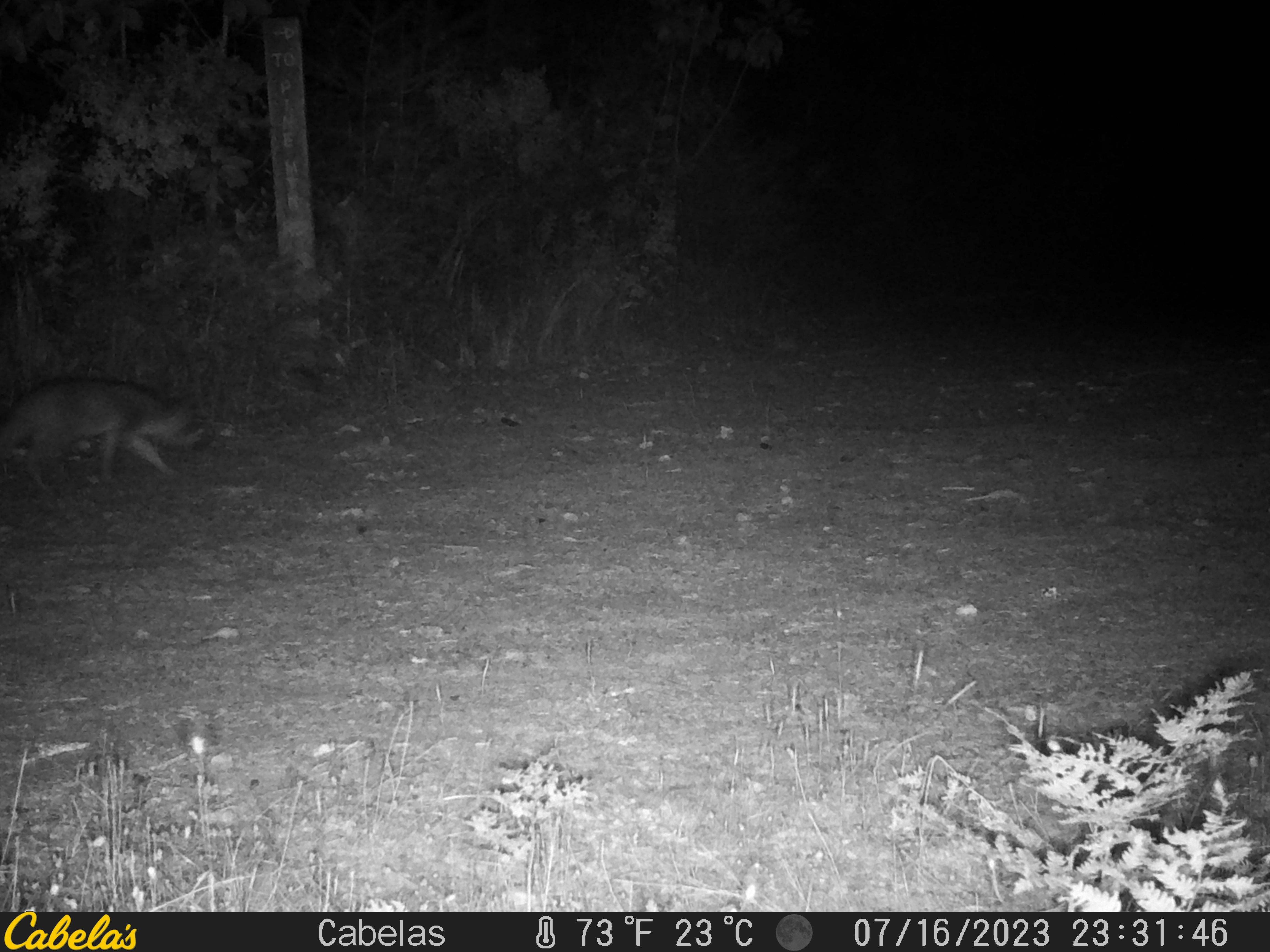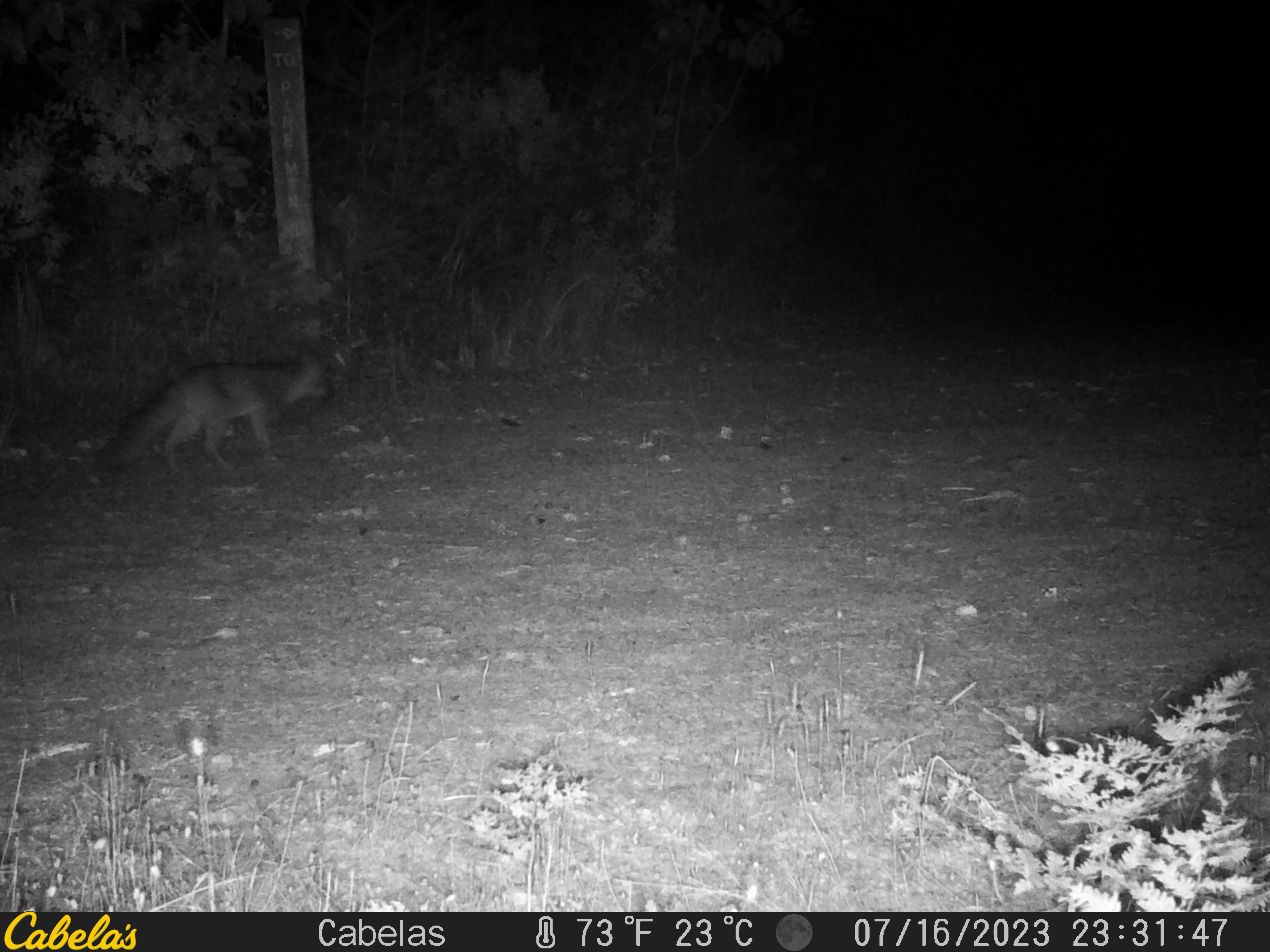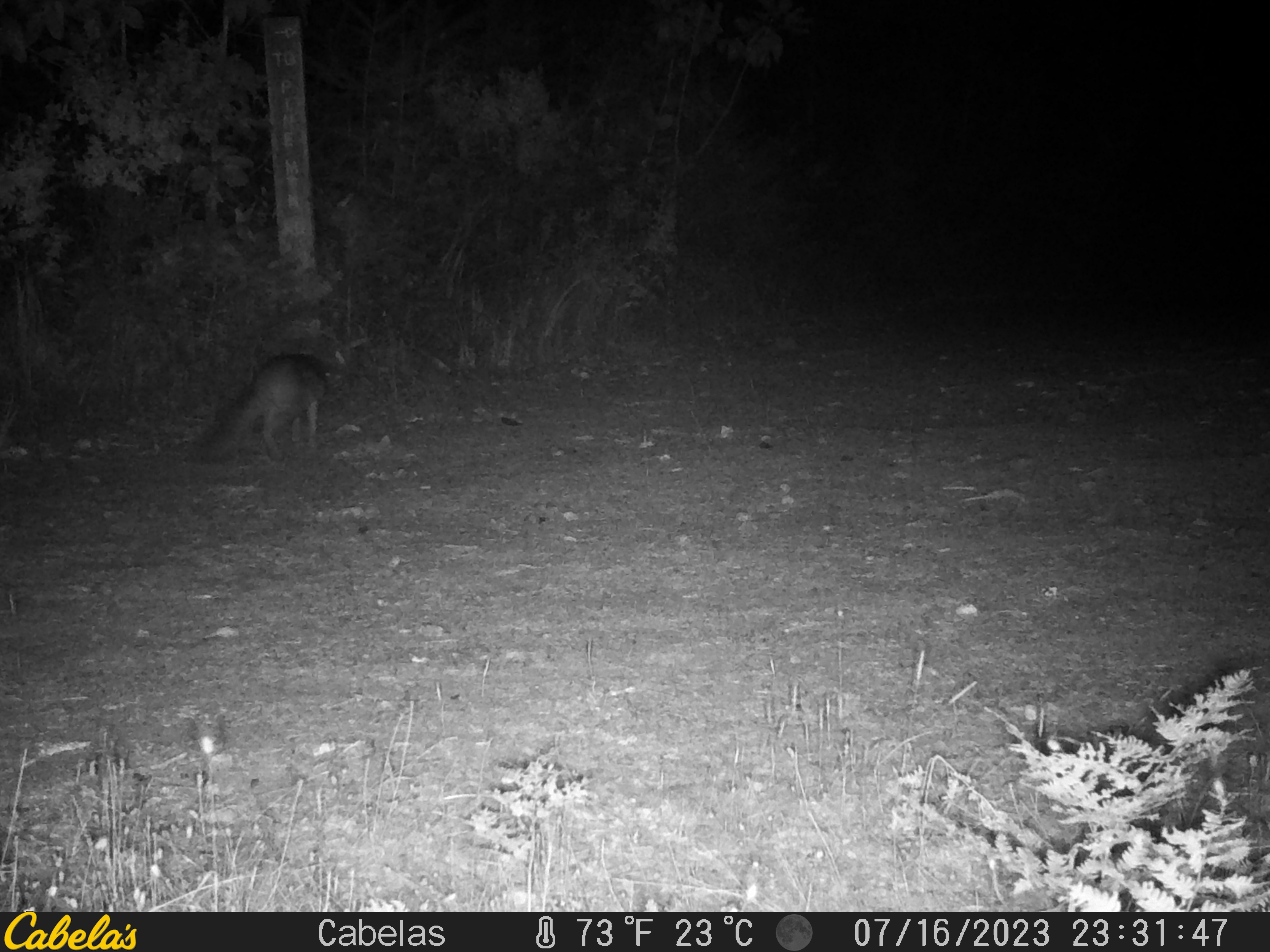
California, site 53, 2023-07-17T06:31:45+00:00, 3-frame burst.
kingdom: Animalia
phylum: Chordata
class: Mammalia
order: Carnivora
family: Canidae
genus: Urocyon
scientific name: Urocyon cinereoargenteus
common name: gray fox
Gray fox (Urocyon cinereoargenteus).